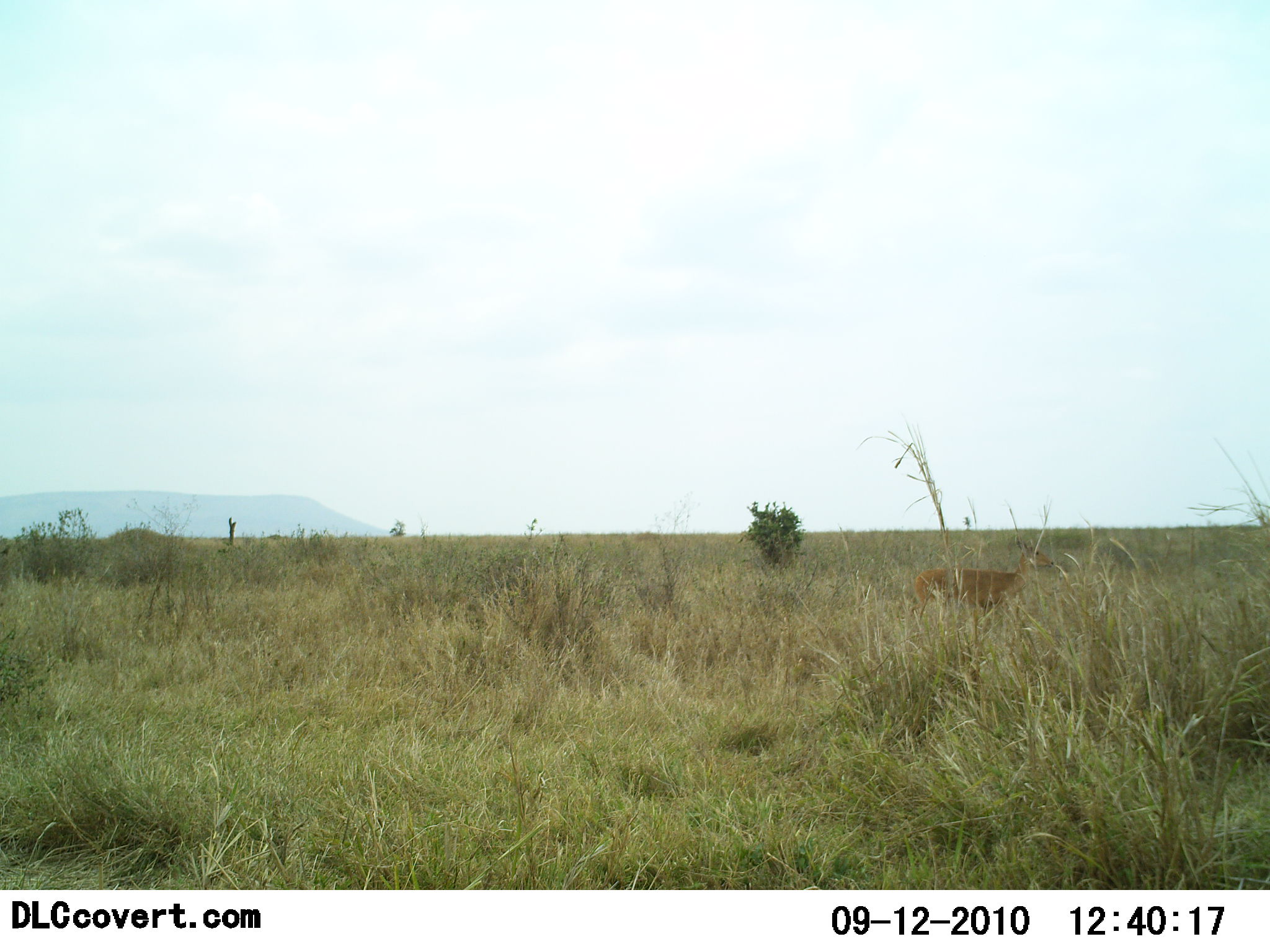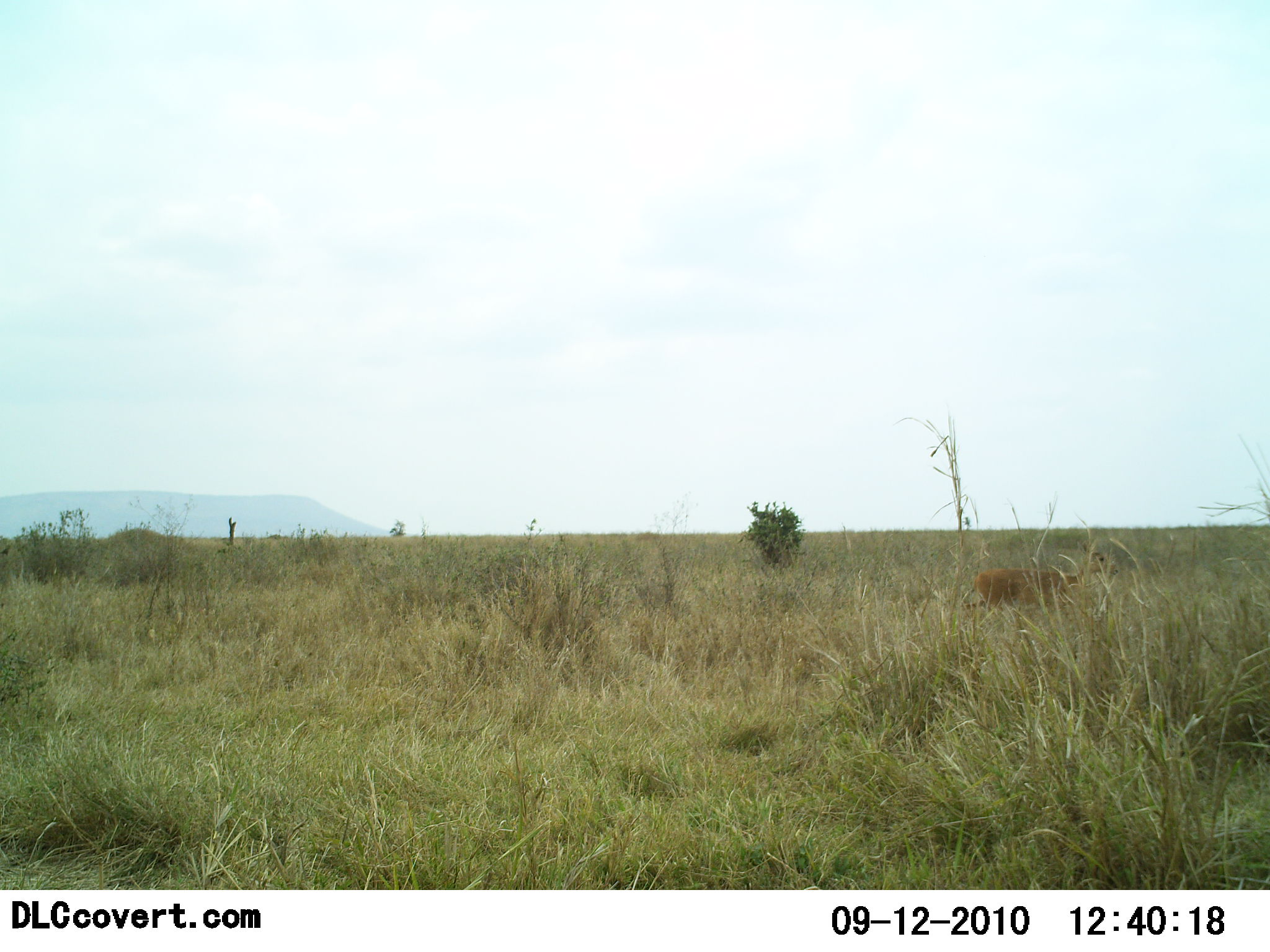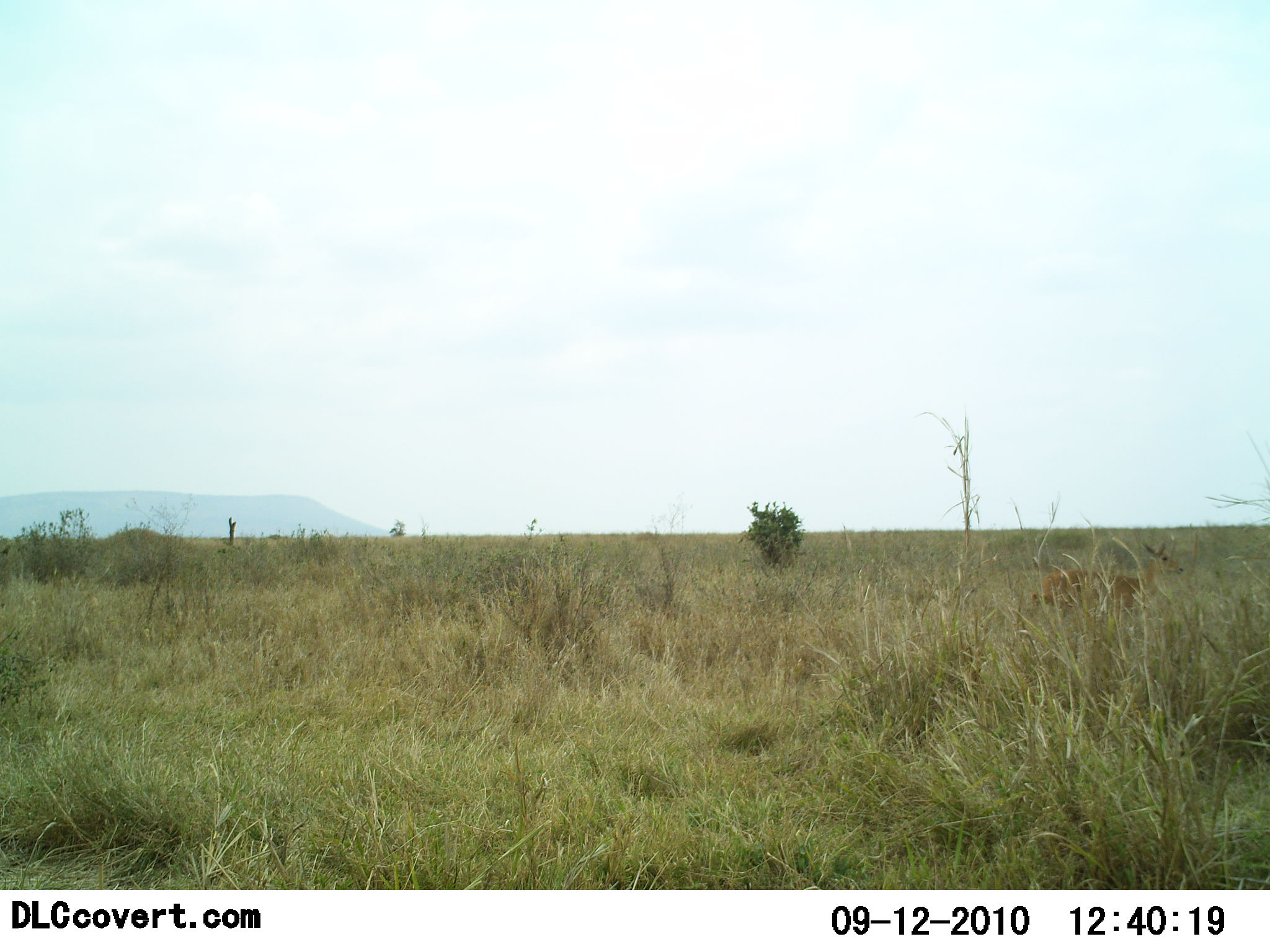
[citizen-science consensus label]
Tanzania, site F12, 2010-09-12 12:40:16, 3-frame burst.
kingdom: Animalia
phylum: Chordata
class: Mammalia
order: Artiodactyla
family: Bovidae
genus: Redunca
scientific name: Redunca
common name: reedbuck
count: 1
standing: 11%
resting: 0%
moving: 100%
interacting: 0%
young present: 0%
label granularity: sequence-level